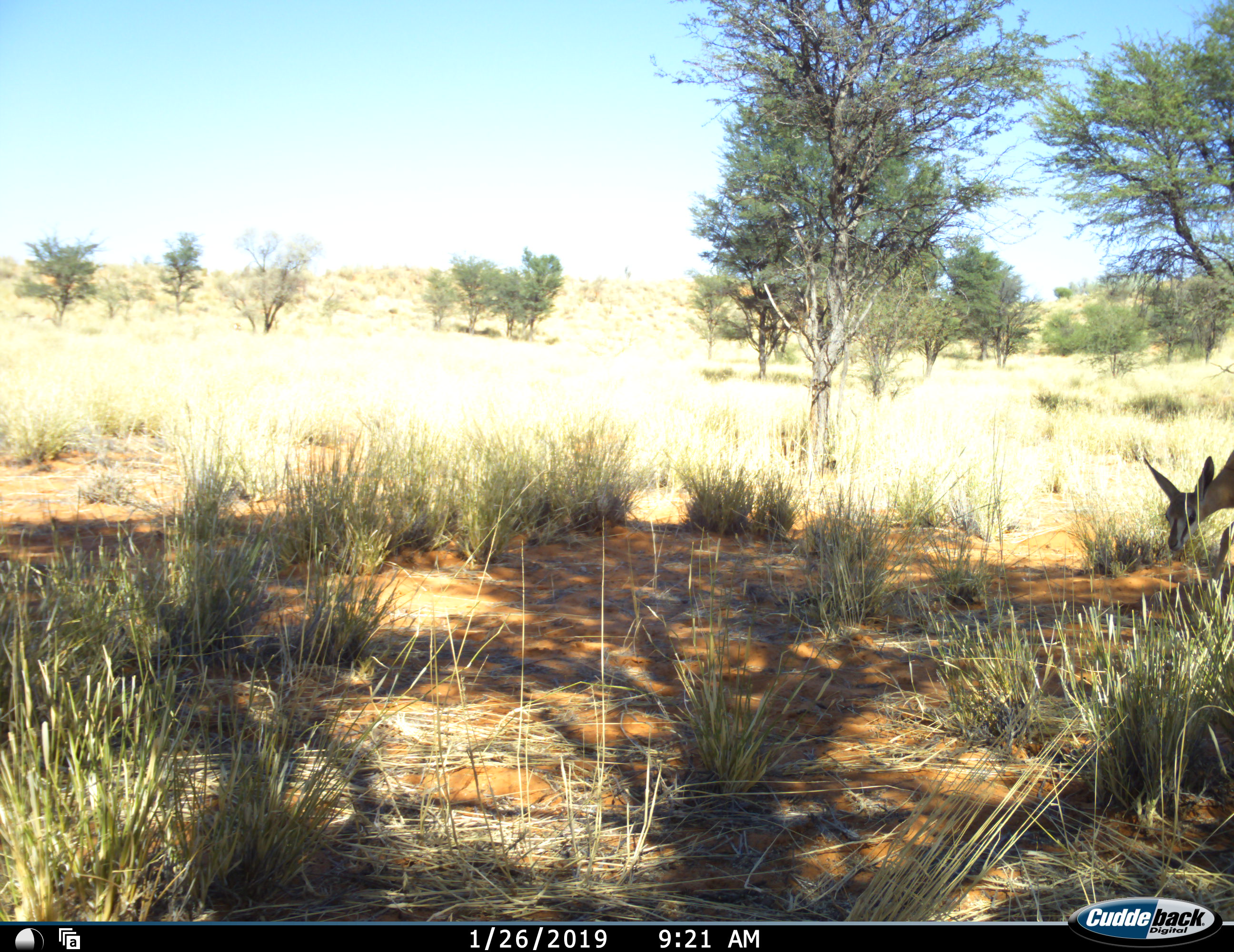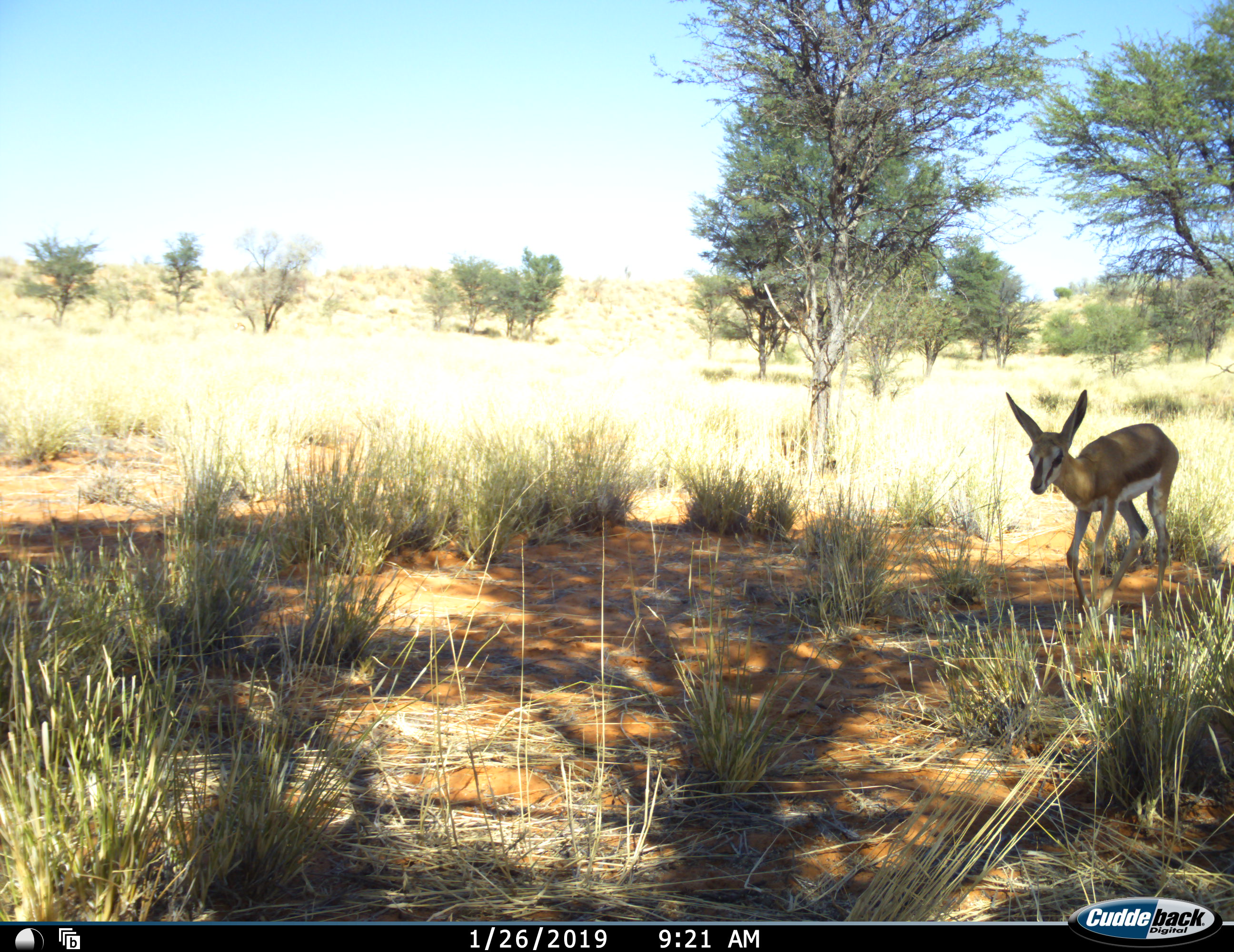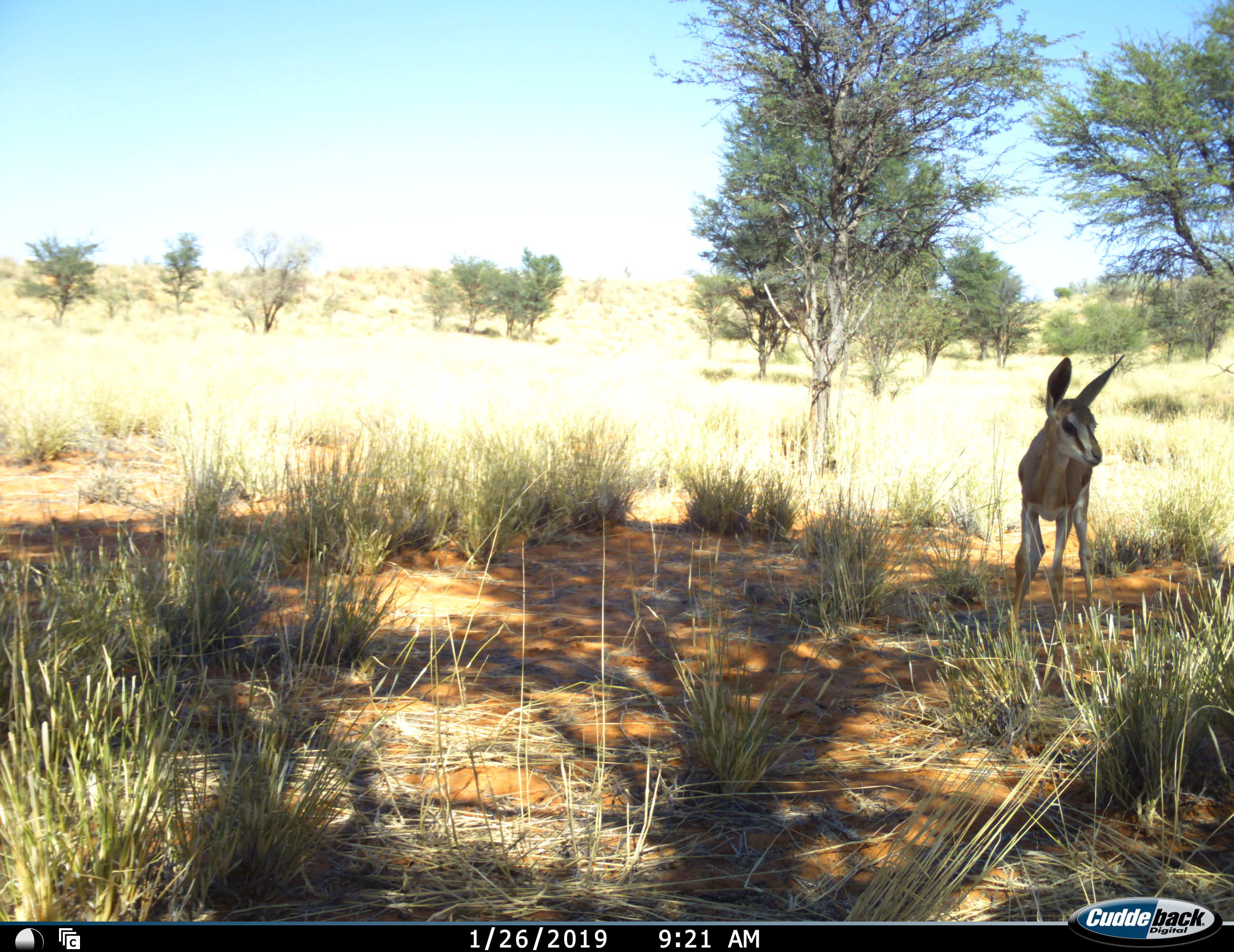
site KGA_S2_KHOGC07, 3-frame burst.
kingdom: Animalia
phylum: Chordata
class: Mammalia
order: Artiodactyla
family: Bovidae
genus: Antidorcas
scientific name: Antidorcas marsupialis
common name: springbok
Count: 1.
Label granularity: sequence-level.